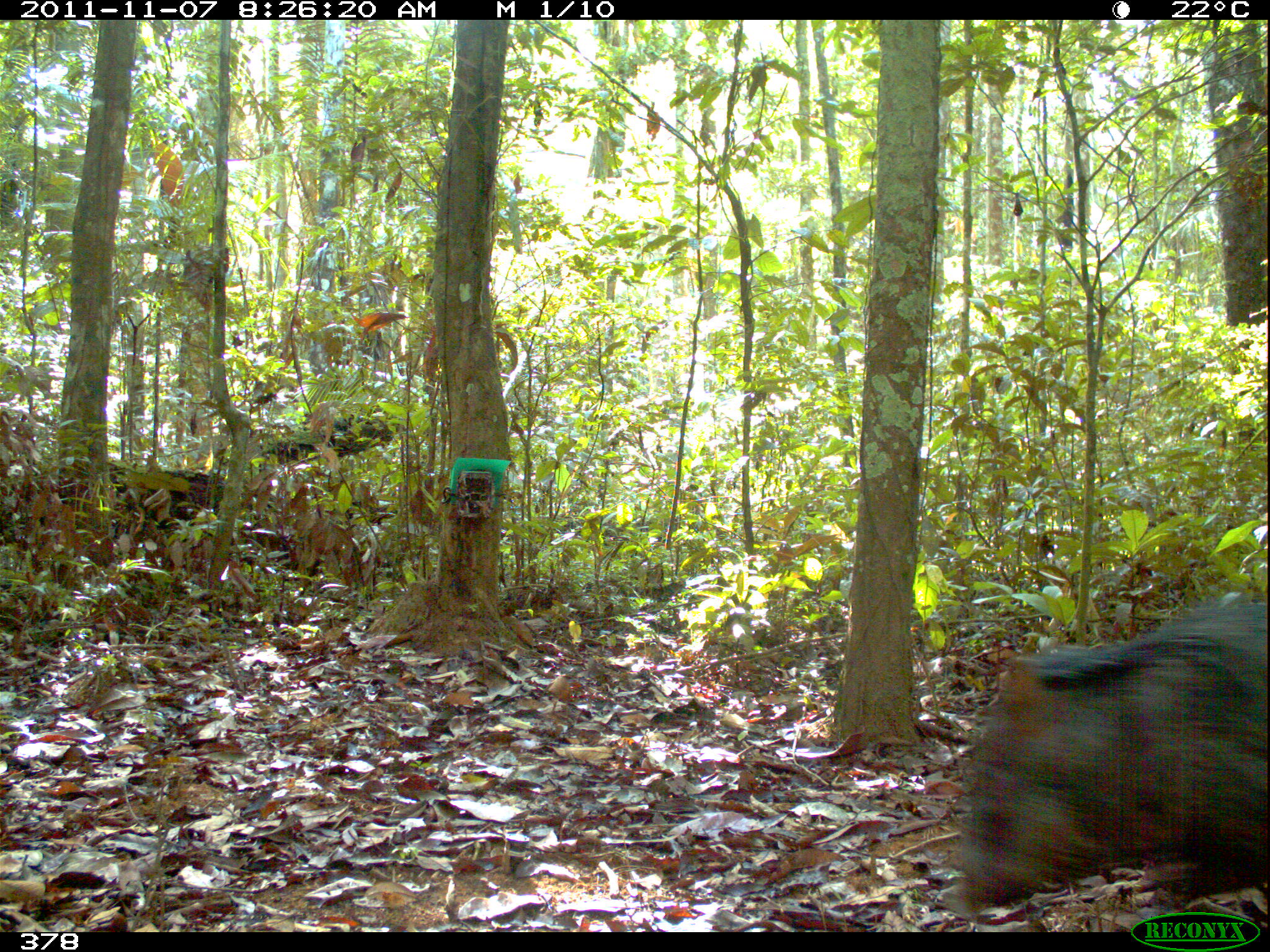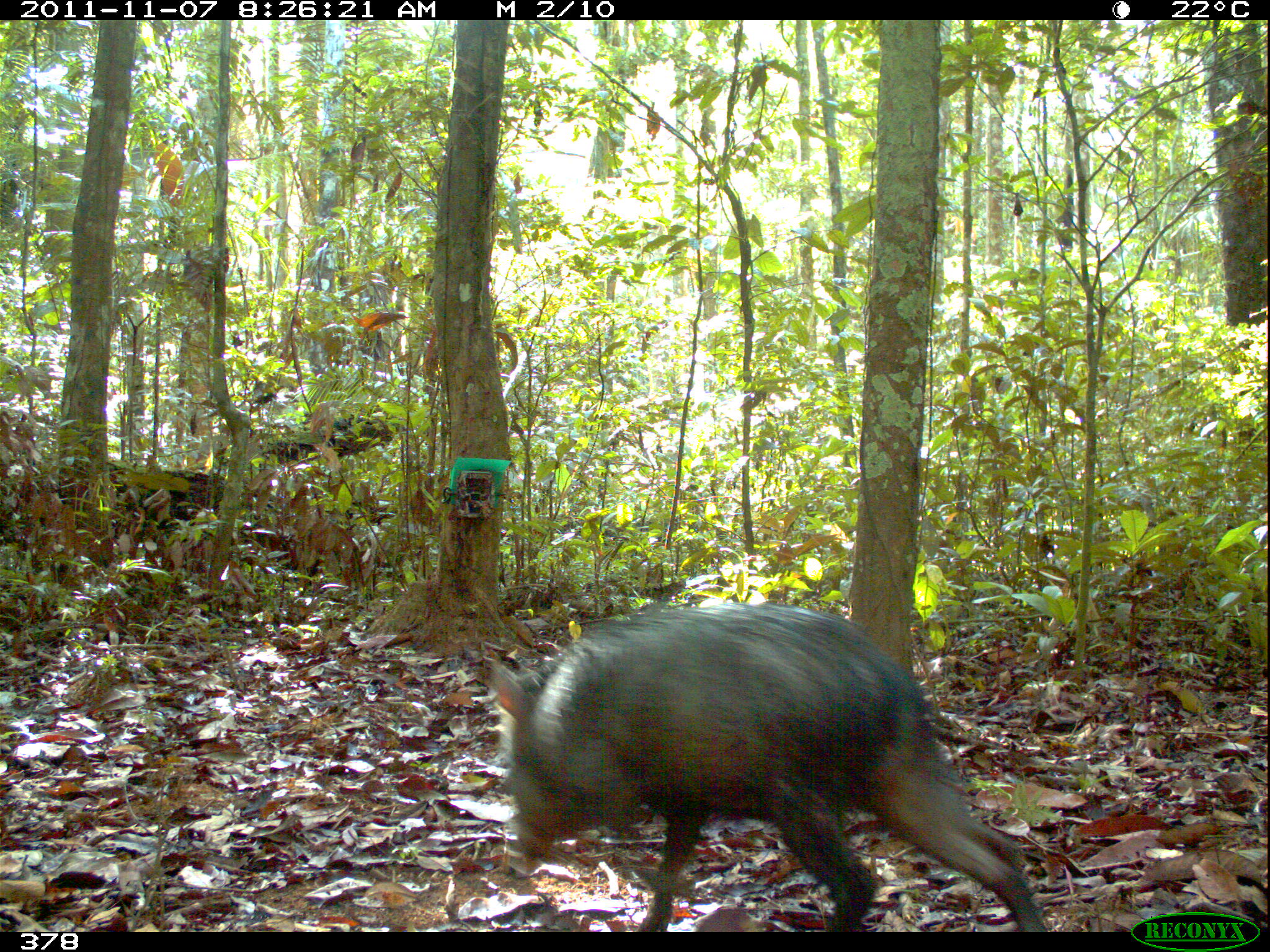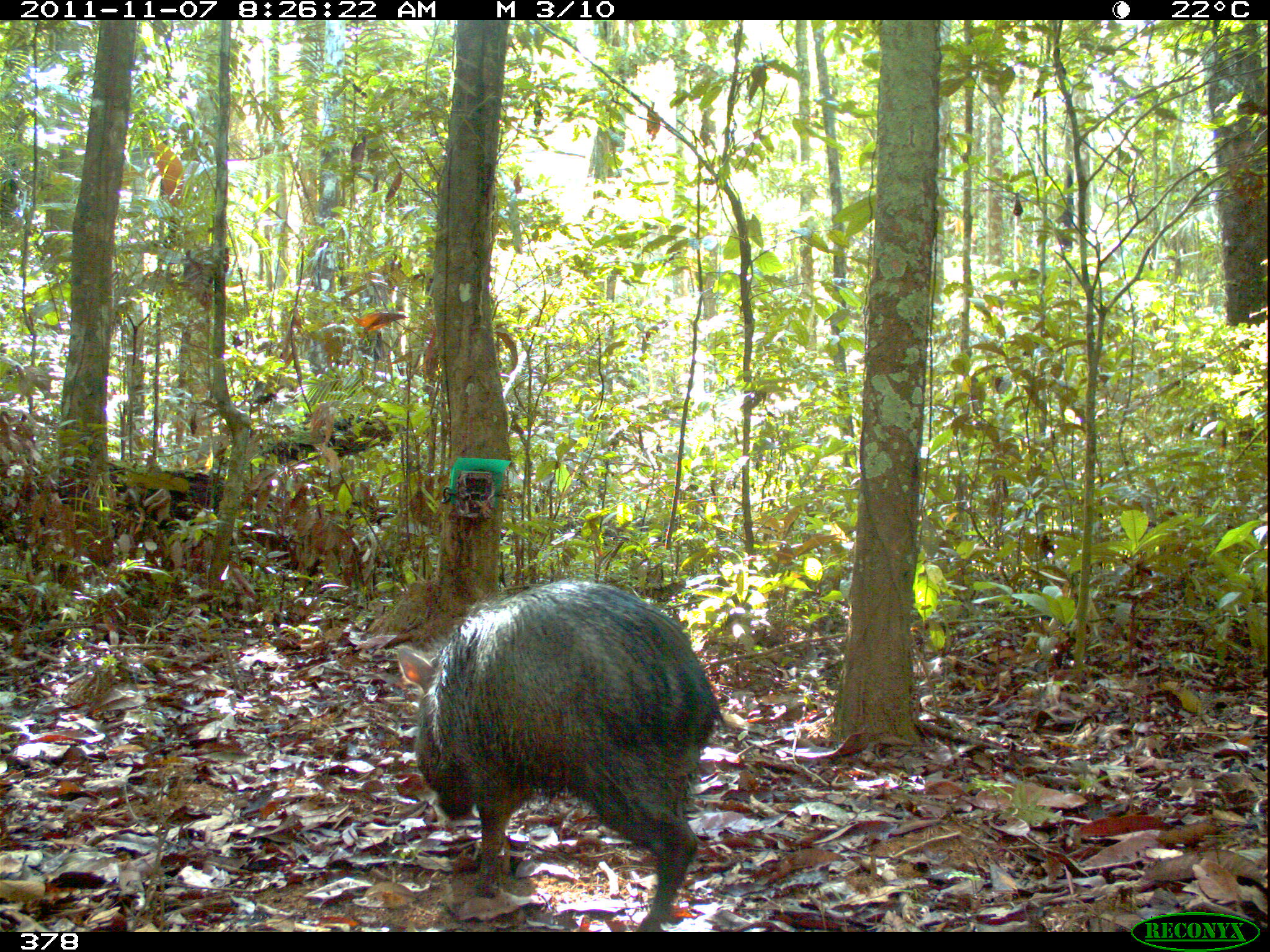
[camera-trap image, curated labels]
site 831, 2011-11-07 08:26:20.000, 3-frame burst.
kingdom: Animalia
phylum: Chordata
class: Mammalia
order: Artiodactyla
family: Tayassuidae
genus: Tayassu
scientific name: Tayassu pecari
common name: white-lipped peccary